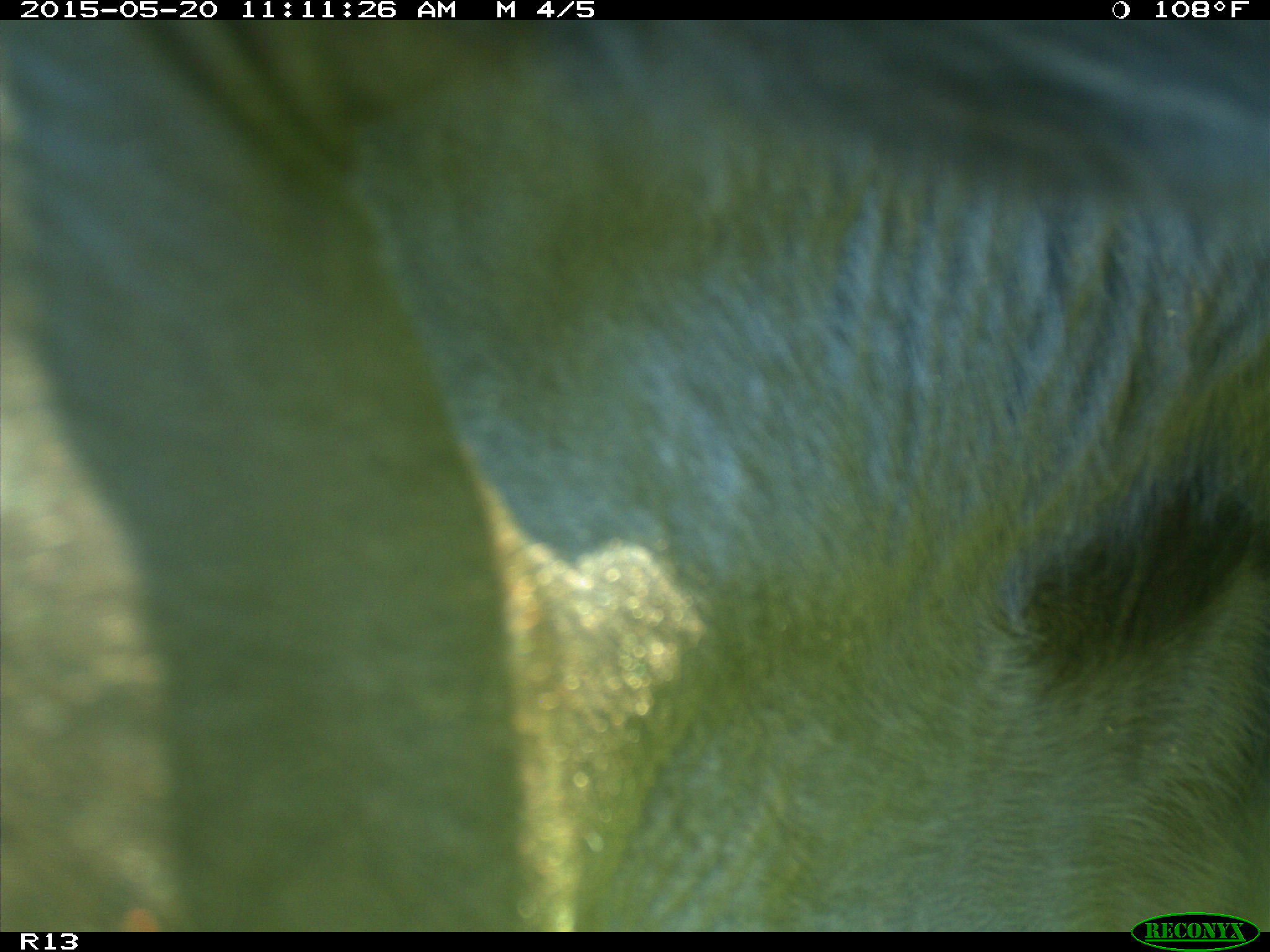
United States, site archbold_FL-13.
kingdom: Animalia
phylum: Chordata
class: Mammalia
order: Artiodactyla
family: Bovidae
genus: Bos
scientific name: Bos taurus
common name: domestic cow